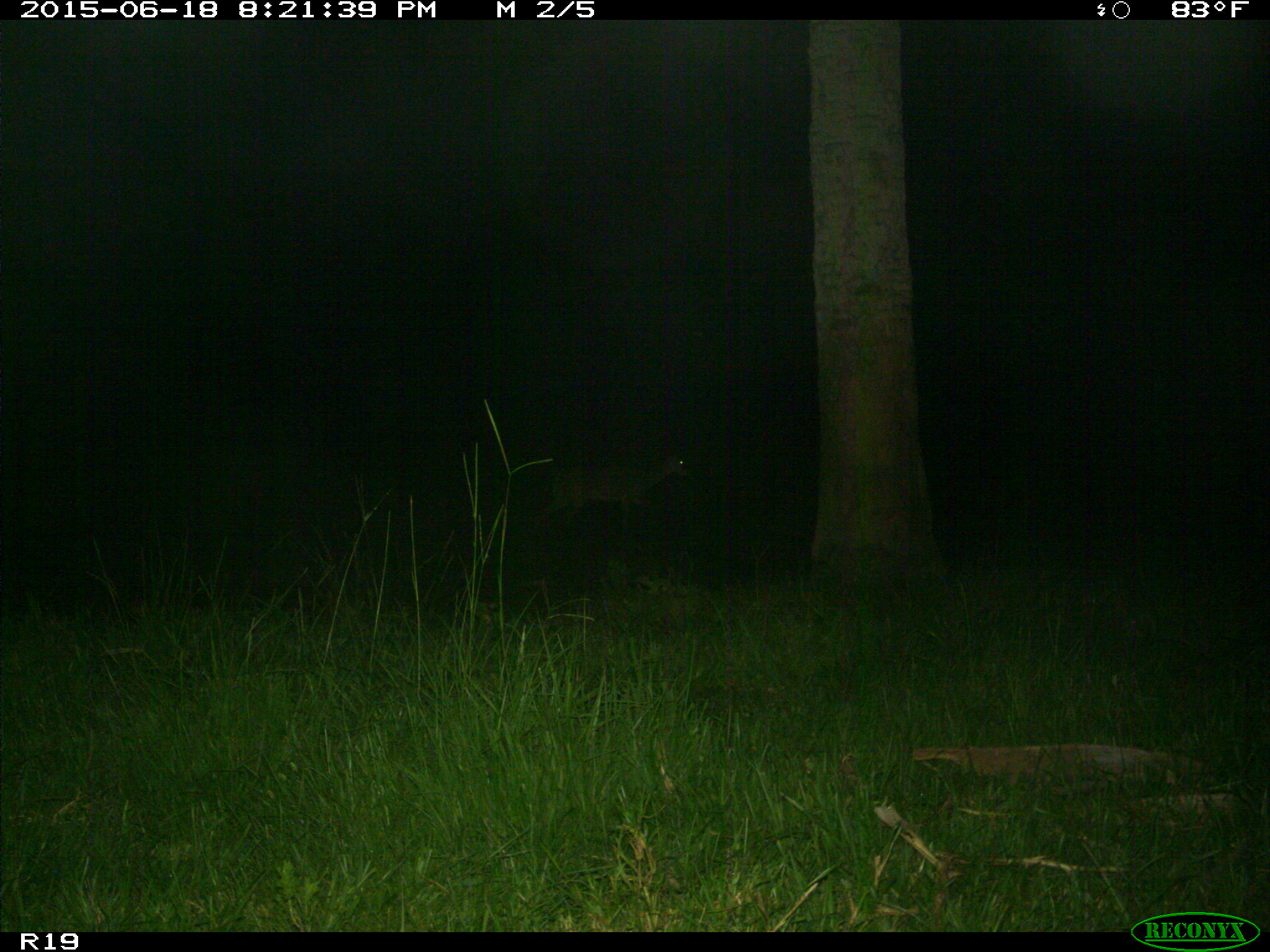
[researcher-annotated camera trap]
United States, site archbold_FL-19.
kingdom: Animalia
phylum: Chordata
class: Mammalia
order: Artiodactyla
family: Cervidae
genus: Odocoileus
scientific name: Odocoileus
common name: deer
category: unidentified deer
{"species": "unidentified deer (deer) (Odocoileus)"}